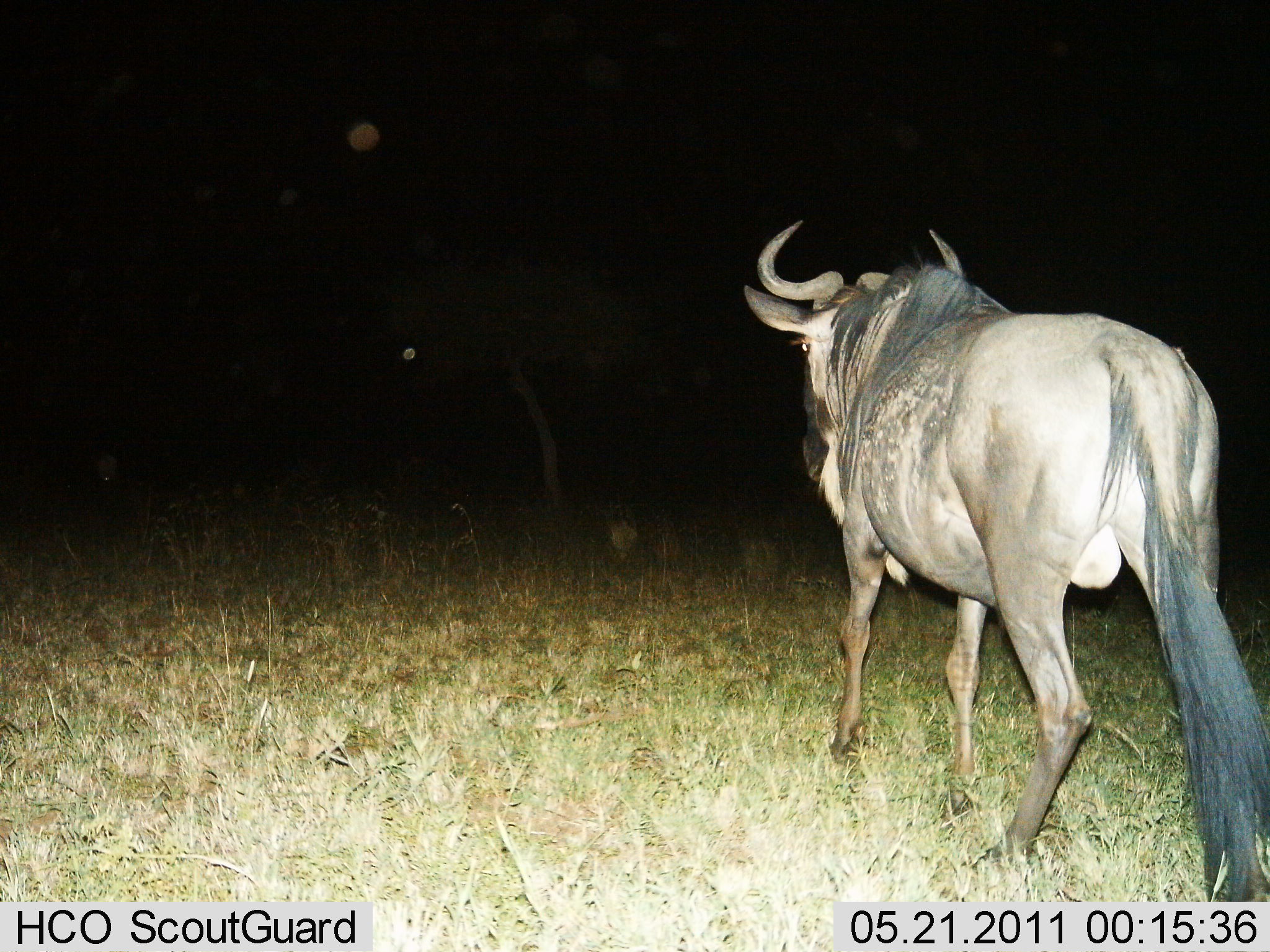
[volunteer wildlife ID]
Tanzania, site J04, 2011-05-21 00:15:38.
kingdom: Animalia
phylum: Chordata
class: Mammalia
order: Artiodactyla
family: Bovidae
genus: Connochaetes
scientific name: Connochaetes taurinus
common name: blue wildebeest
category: wildebeest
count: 1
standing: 21%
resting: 0%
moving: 79%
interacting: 0%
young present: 0%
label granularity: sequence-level